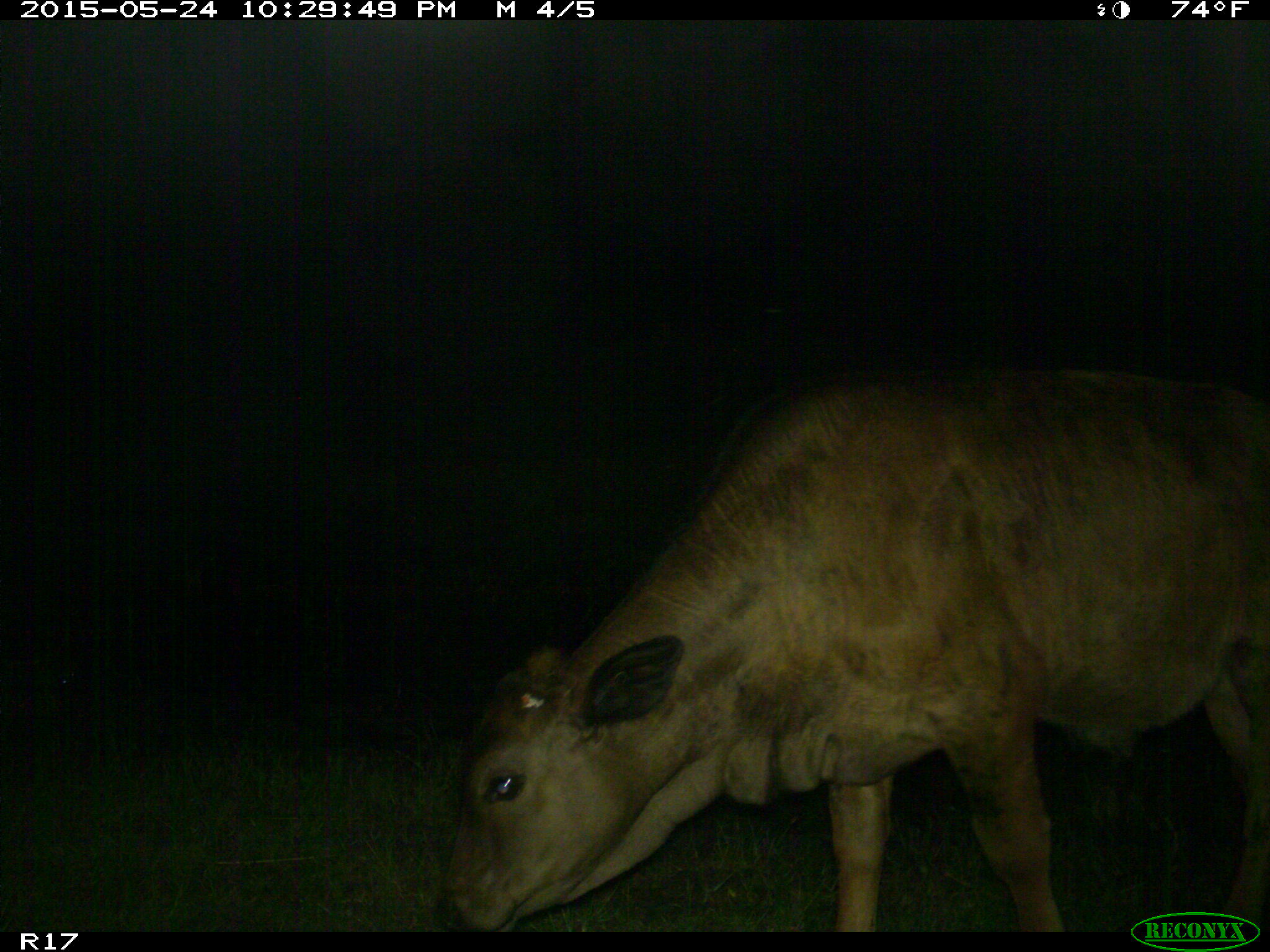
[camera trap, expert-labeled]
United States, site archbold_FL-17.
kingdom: Animalia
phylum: Chordata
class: Mammalia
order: Artiodactyla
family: Bovidae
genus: Bos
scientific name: Bos taurus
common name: domestic cow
Bos taurus (domestic cow).